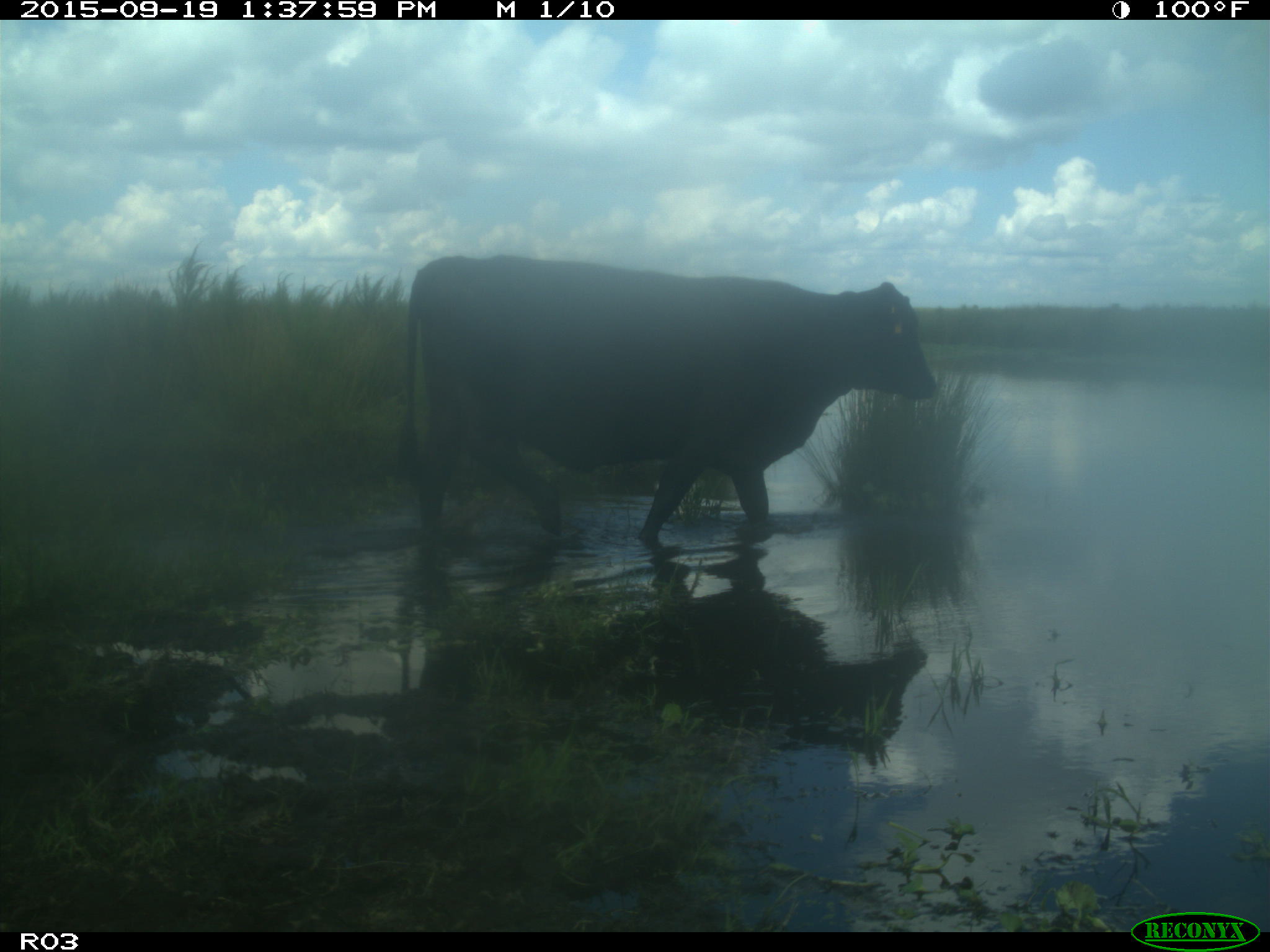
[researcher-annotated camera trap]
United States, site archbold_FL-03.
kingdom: Animalia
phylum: Chordata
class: Mammalia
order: Artiodactyla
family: Bovidae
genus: Bos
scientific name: Bos taurus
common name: domestic cow